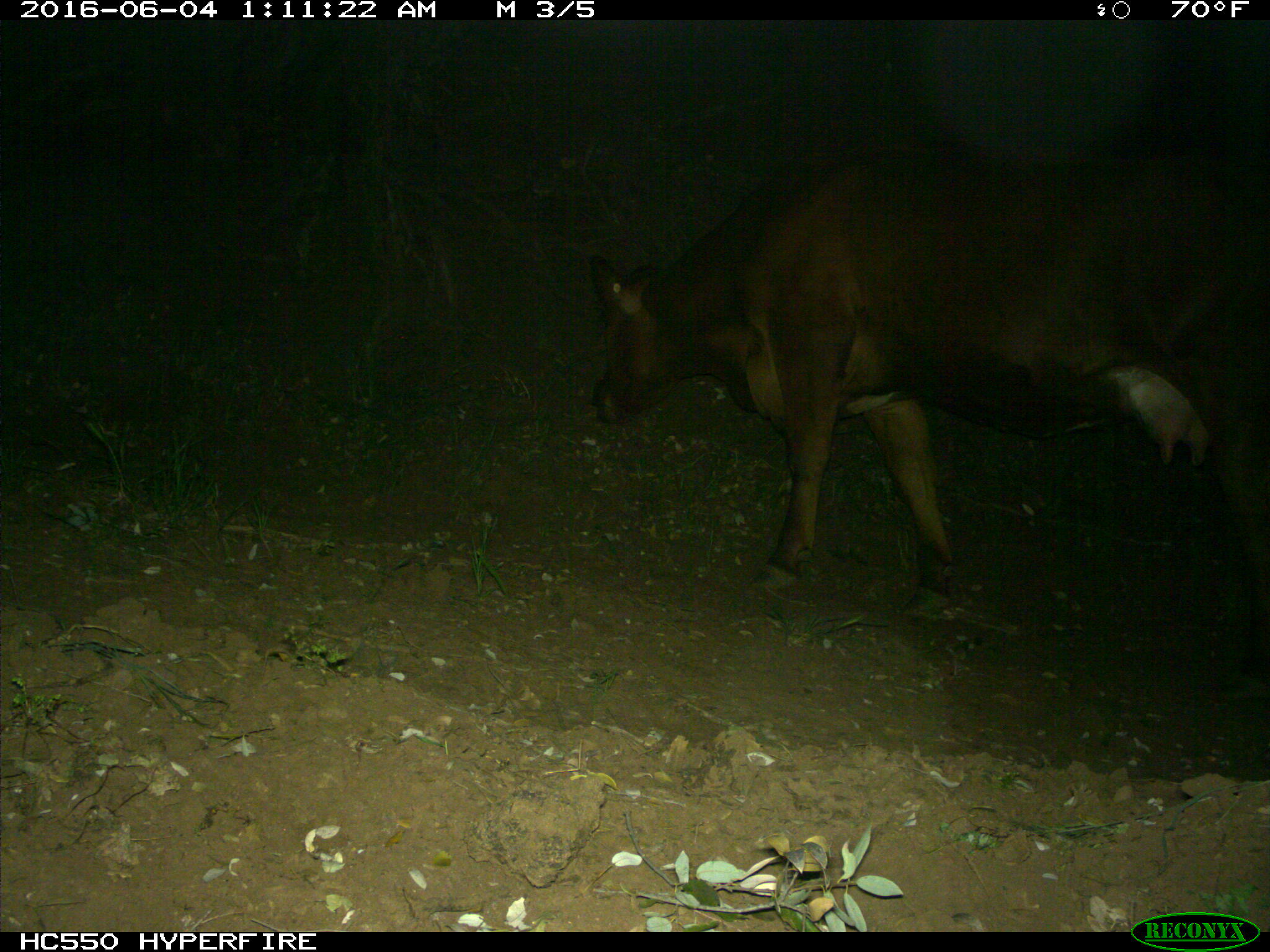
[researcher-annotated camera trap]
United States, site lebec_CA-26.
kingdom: Animalia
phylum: Chordata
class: Mammalia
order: Artiodactyla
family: Bovidae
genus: Bos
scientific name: Bos taurus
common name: domestic cow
Bos taurus (domestic cow).